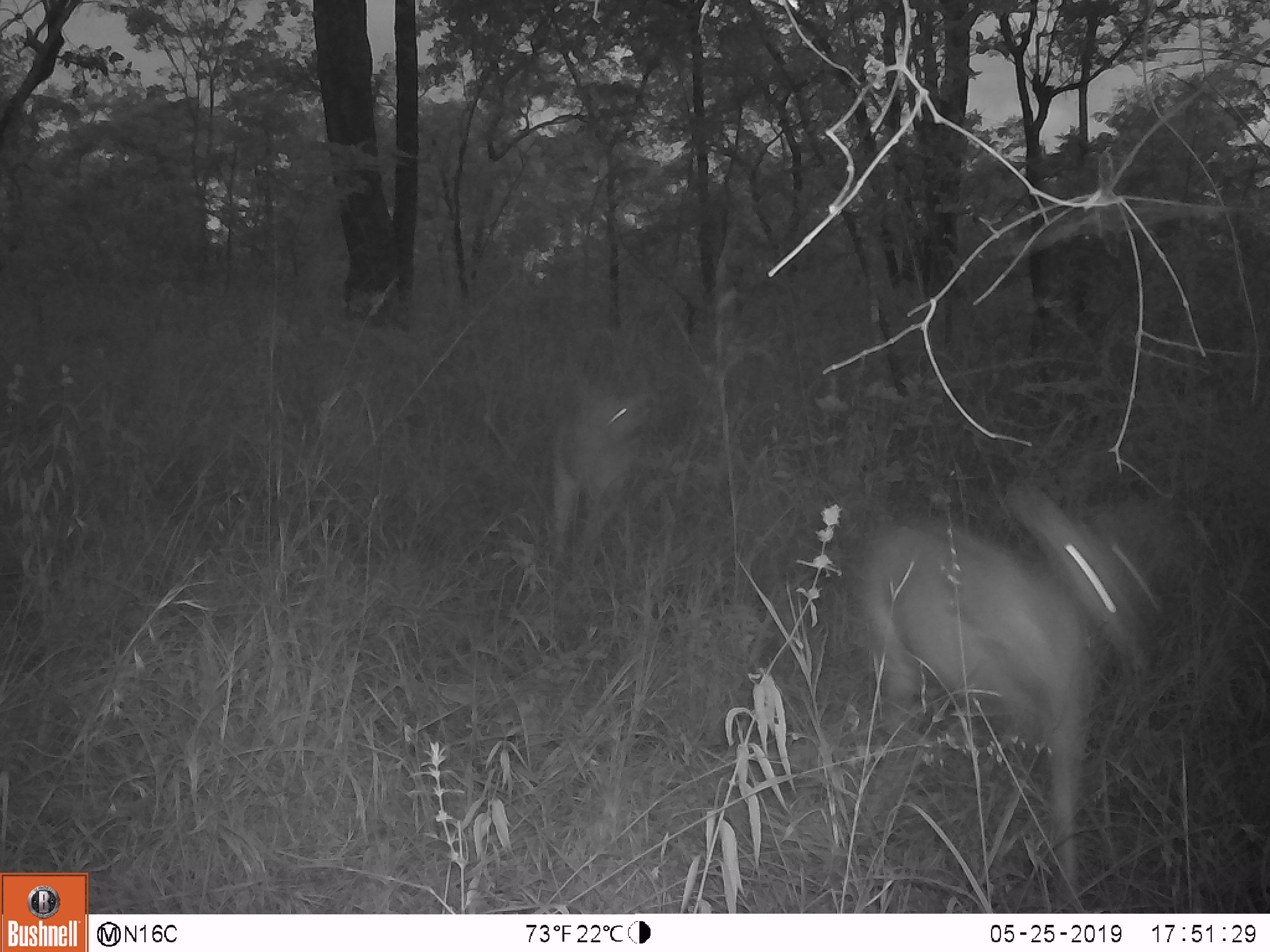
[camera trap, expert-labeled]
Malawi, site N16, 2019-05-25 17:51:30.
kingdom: Animalia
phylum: Chordata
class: Mammalia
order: Artiodactyla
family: Bovidae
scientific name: Antilopinae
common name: small antelope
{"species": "small antelope (Antilopinae)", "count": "2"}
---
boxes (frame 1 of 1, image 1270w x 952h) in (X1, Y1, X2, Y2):
small antelope: (851, 478, 1172, 901); (539, 363, 642, 578)